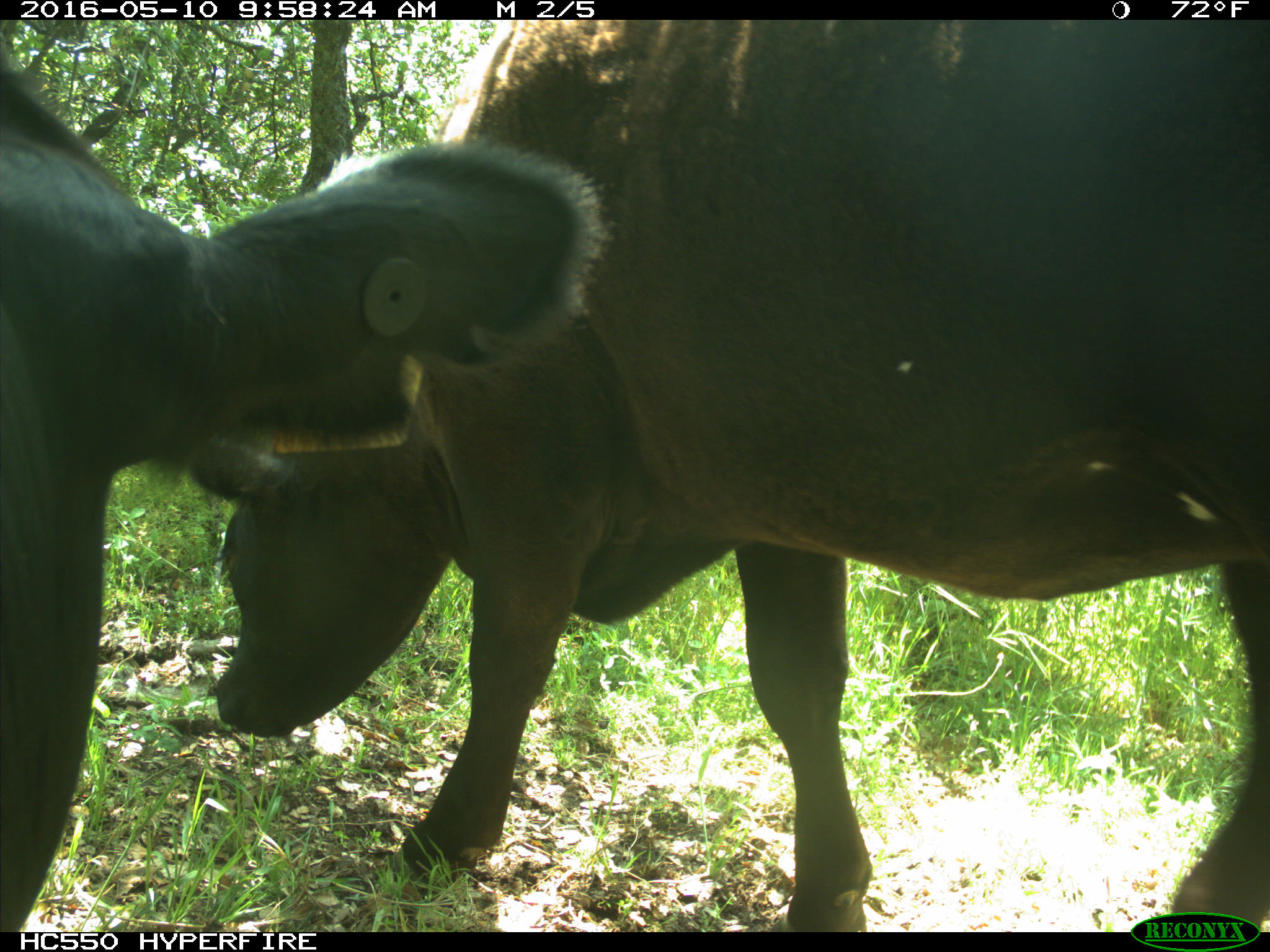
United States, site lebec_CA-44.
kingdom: Animalia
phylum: Chordata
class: Mammalia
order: Artiodactyla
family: Bovidae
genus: Bos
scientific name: Bos taurus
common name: domestic cow